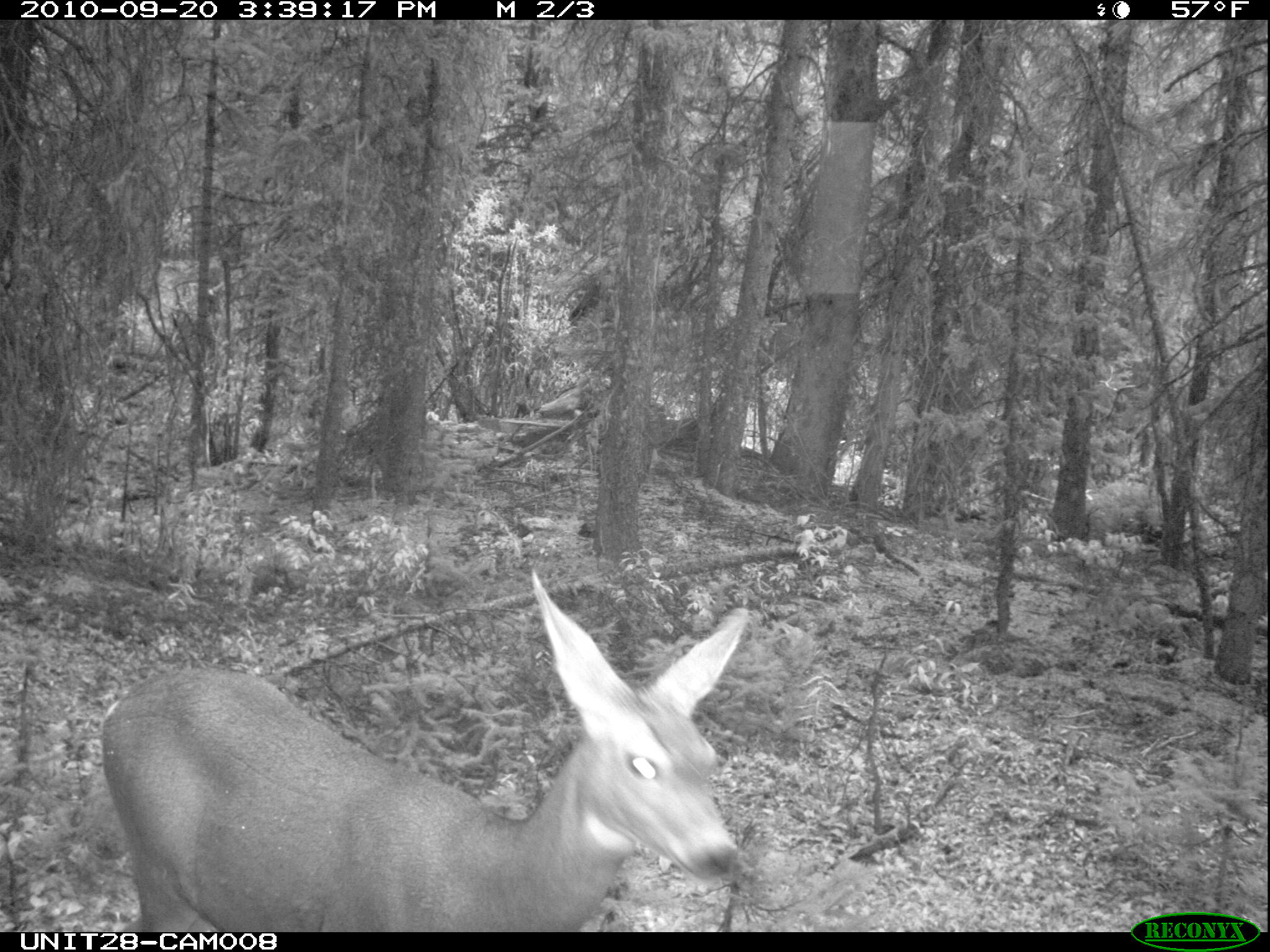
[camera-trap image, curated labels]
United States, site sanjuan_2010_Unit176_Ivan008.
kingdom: Animalia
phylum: Chordata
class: Mammalia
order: Artiodactyla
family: Cervidae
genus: Odocoileus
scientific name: Odocoileus hemionus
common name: mule deer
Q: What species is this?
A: Odocoileus hemionus (mule deer).